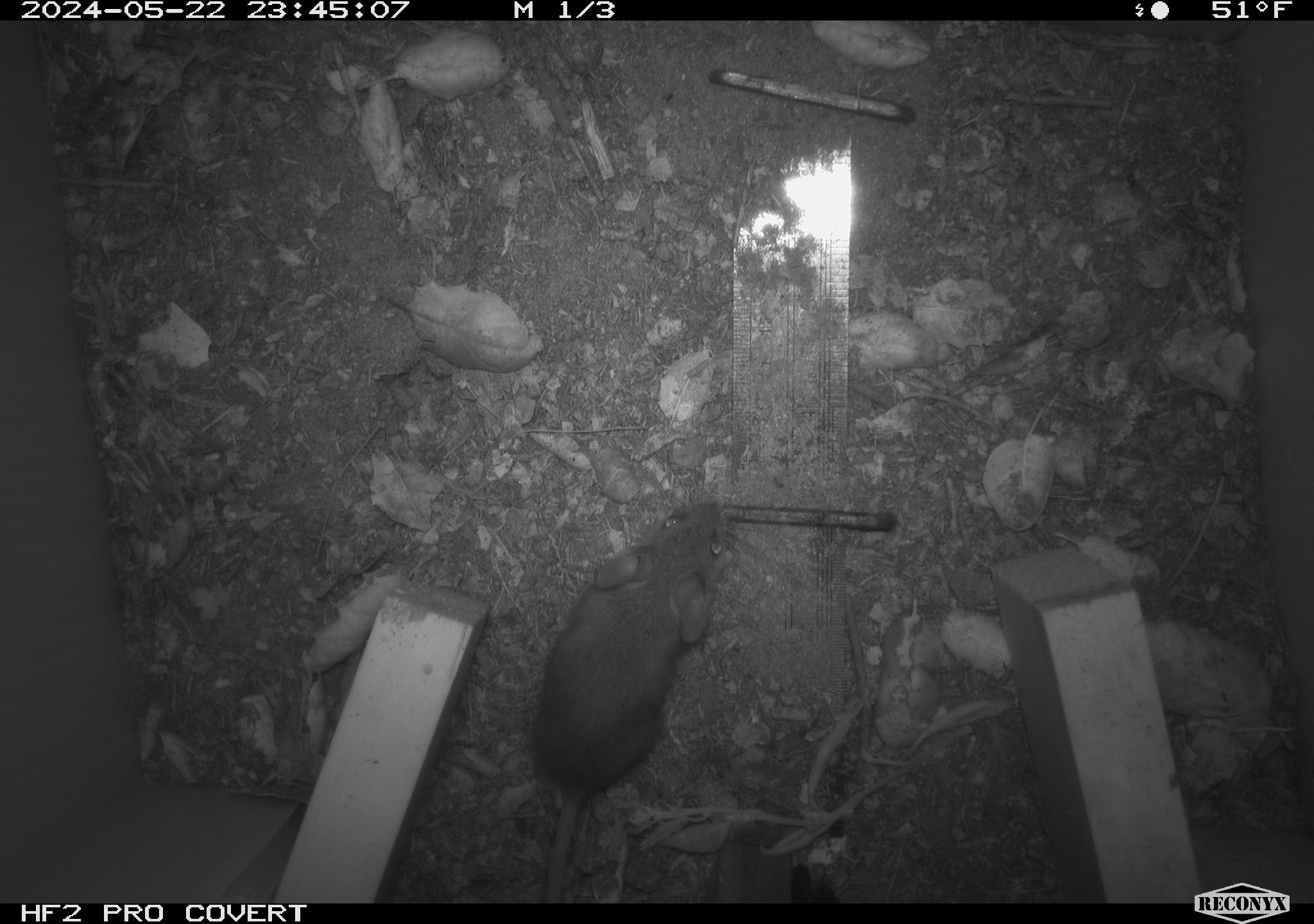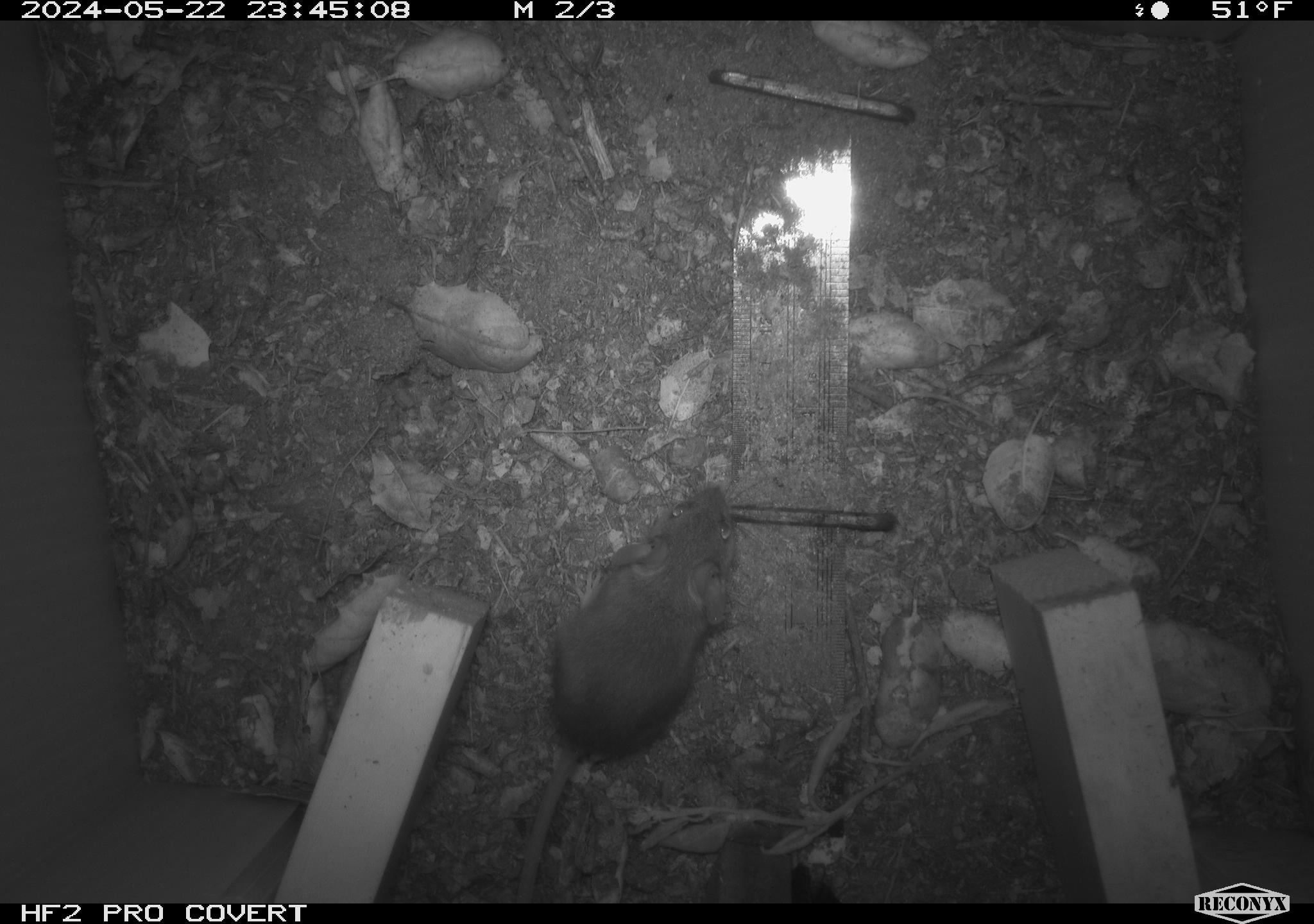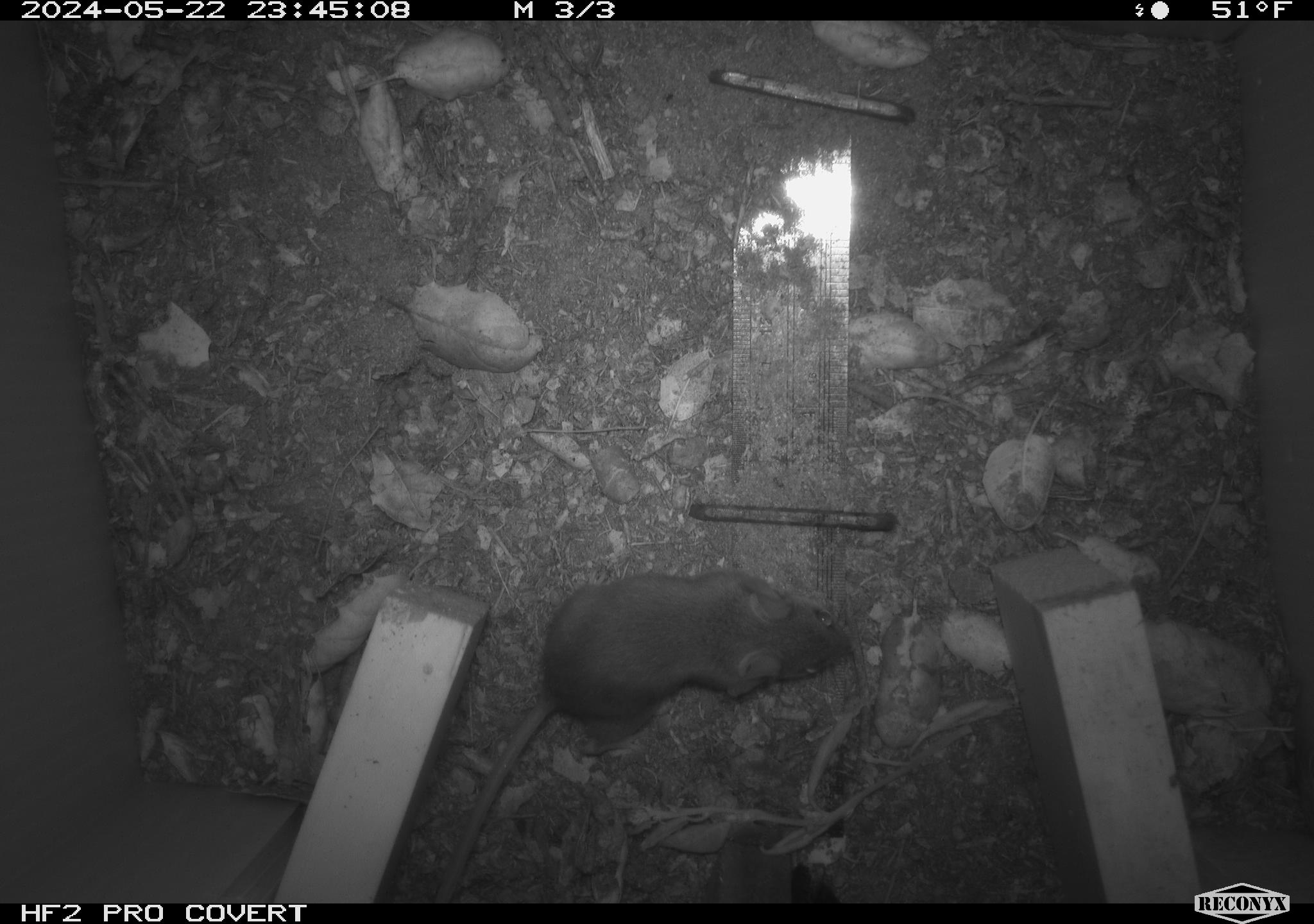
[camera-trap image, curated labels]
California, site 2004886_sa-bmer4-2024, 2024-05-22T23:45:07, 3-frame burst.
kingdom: Animalia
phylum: Chordata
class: Mammalia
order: Rodentia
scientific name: Rodentia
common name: mouse species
Mouse species (Rodentia).